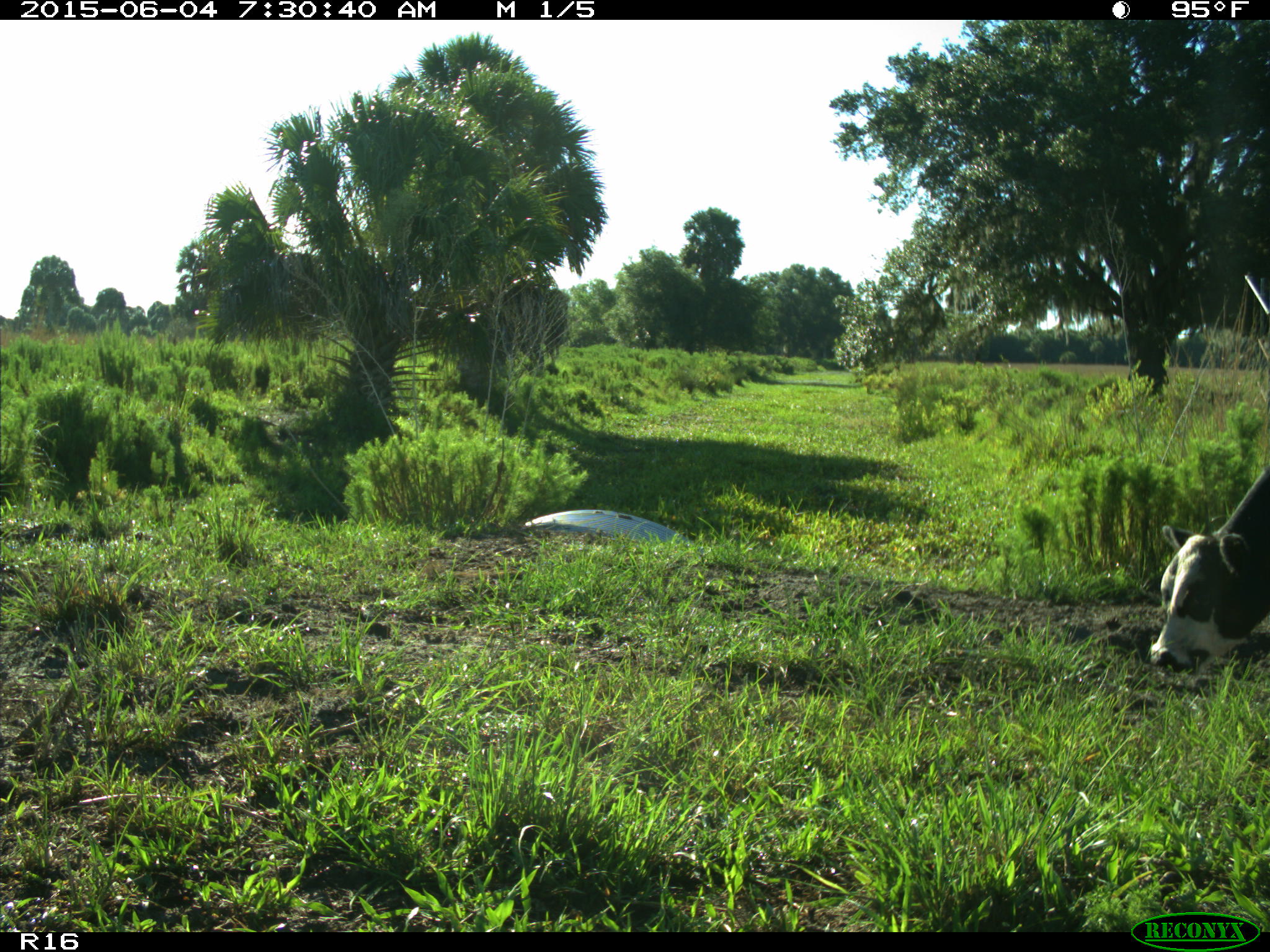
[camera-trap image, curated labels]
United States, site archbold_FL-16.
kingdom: Animalia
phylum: Chordata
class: Mammalia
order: Artiodactyla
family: Bovidae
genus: Bos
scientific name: Bos taurus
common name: domestic cow